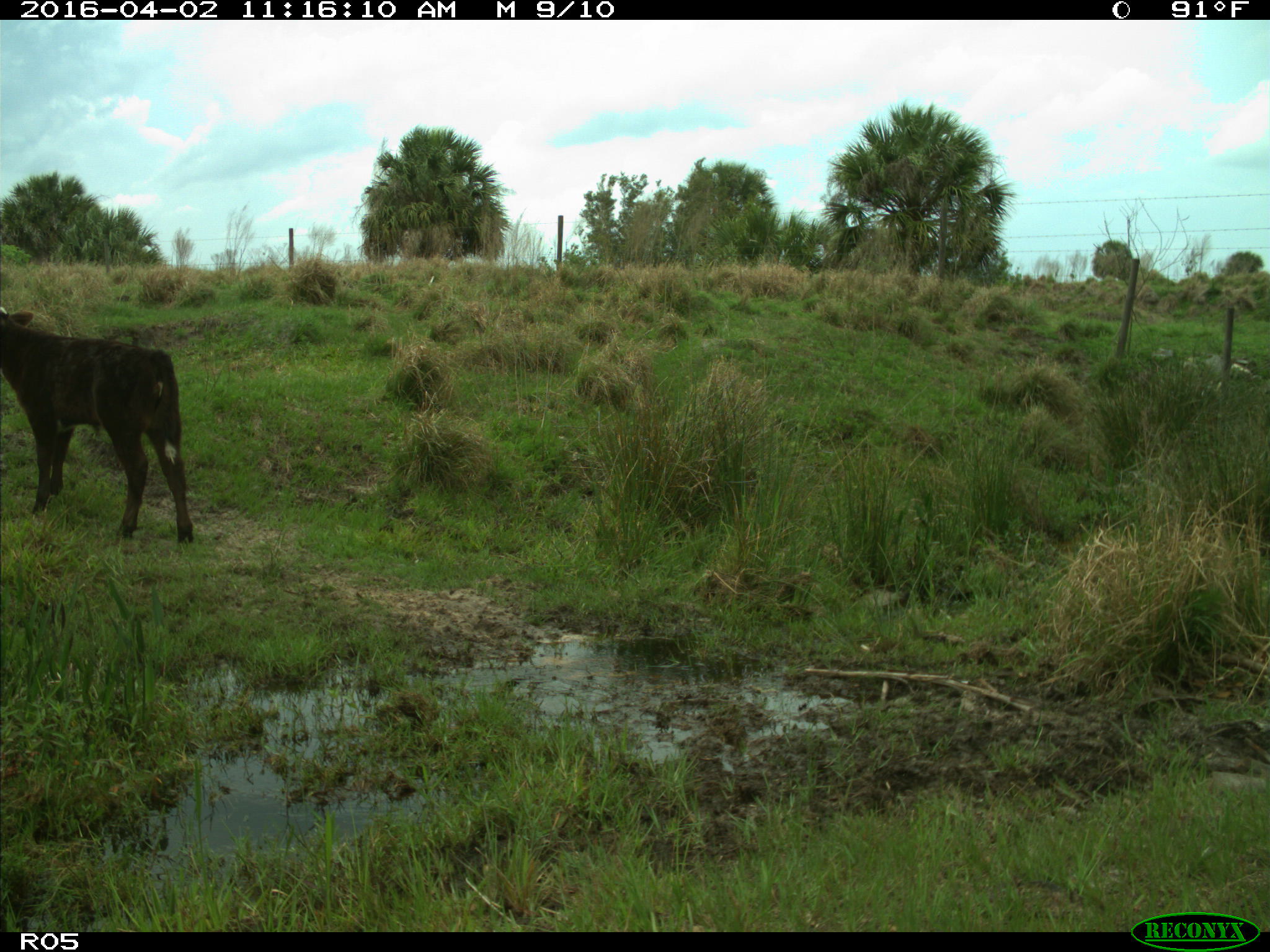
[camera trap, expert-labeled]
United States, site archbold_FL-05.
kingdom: Animalia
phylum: Chordata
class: Mammalia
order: Artiodactyla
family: Bovidae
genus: Bos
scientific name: Bos taurus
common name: domestic cow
Bos taurus (domestic cow).